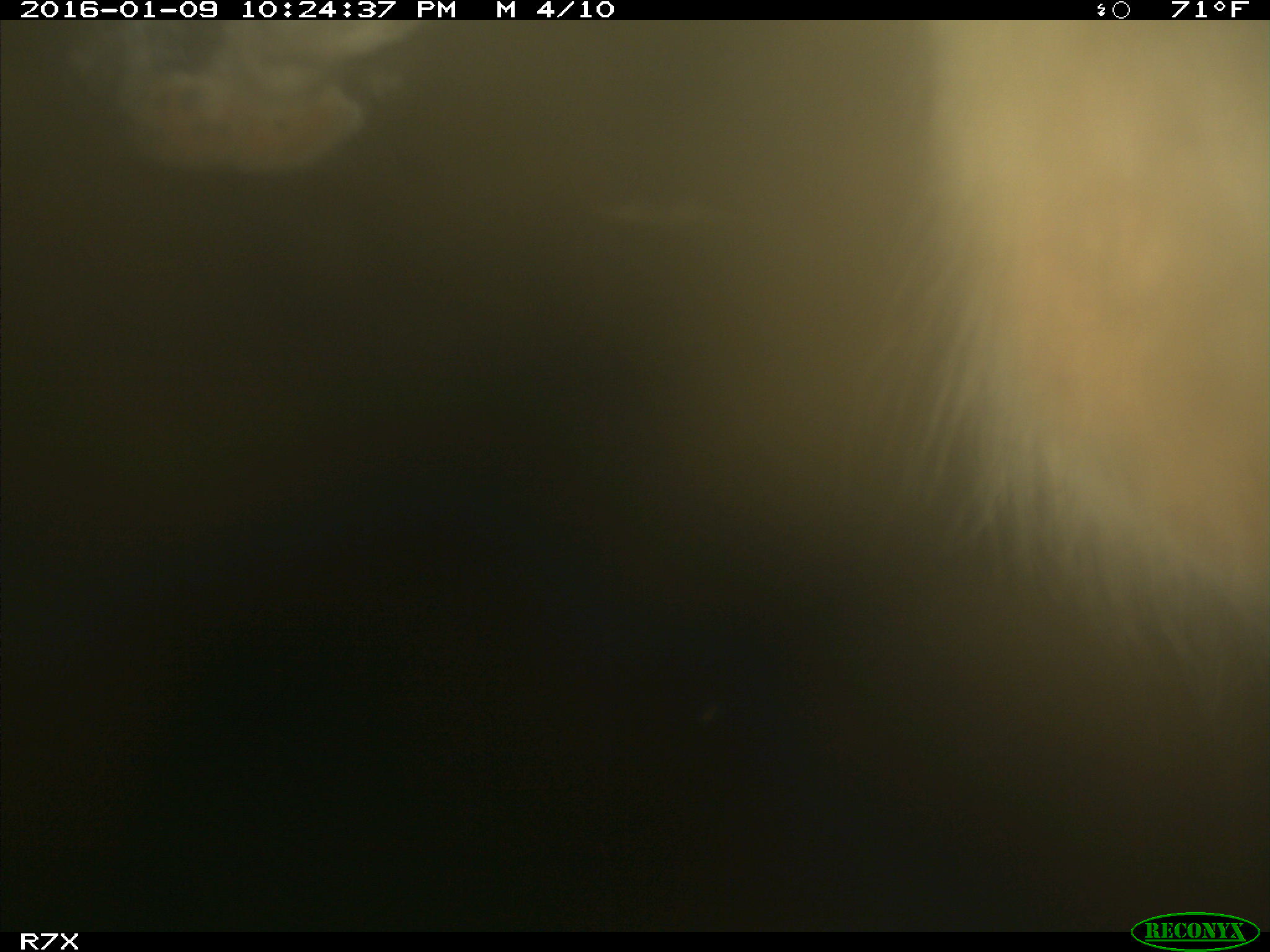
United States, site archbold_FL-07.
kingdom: Animalia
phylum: Chordata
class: Mammalia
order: Artiodactyla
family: Bovidae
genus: Bos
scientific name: Bos taurus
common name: domestic cow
Bos taurus (domestic cow).